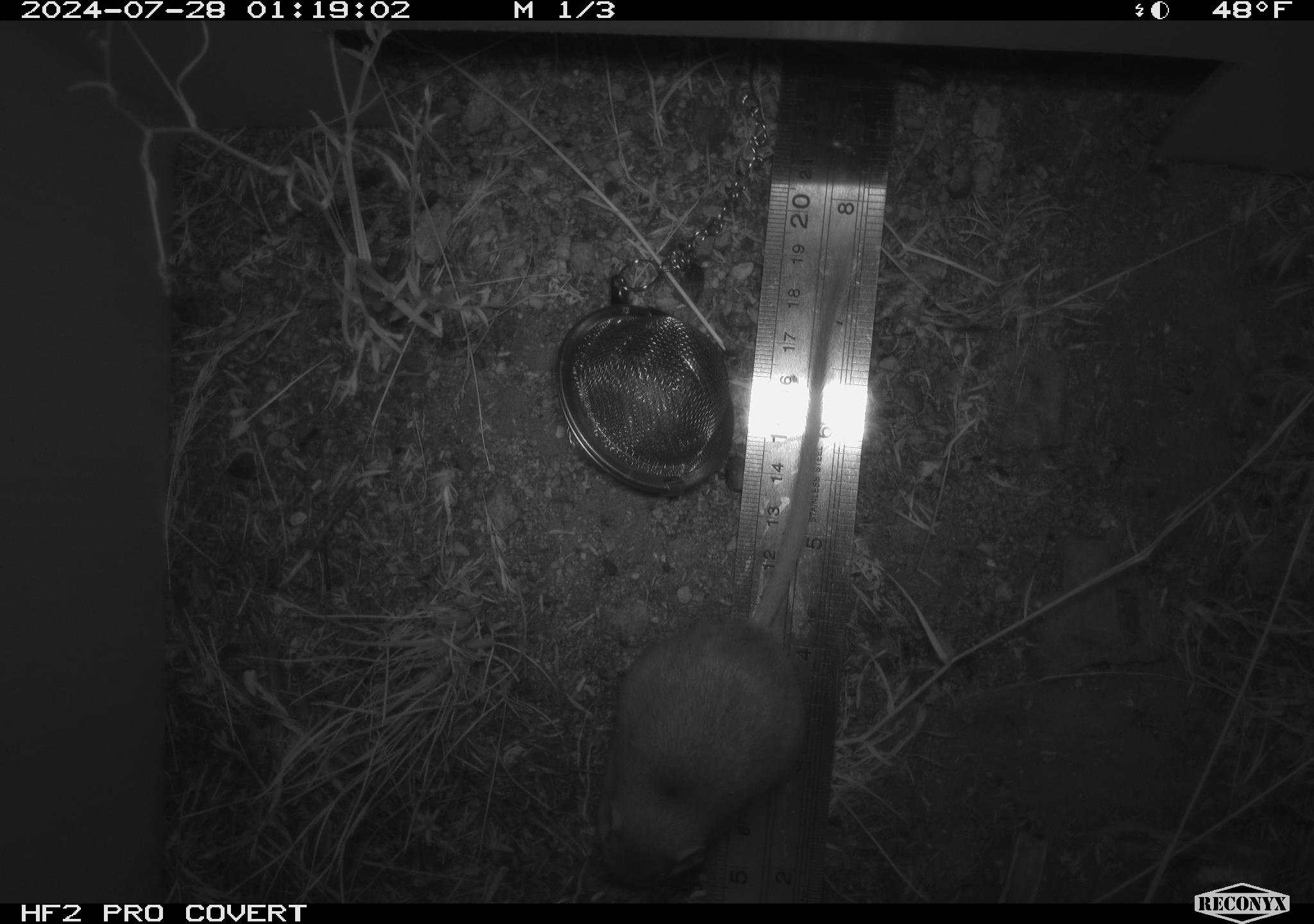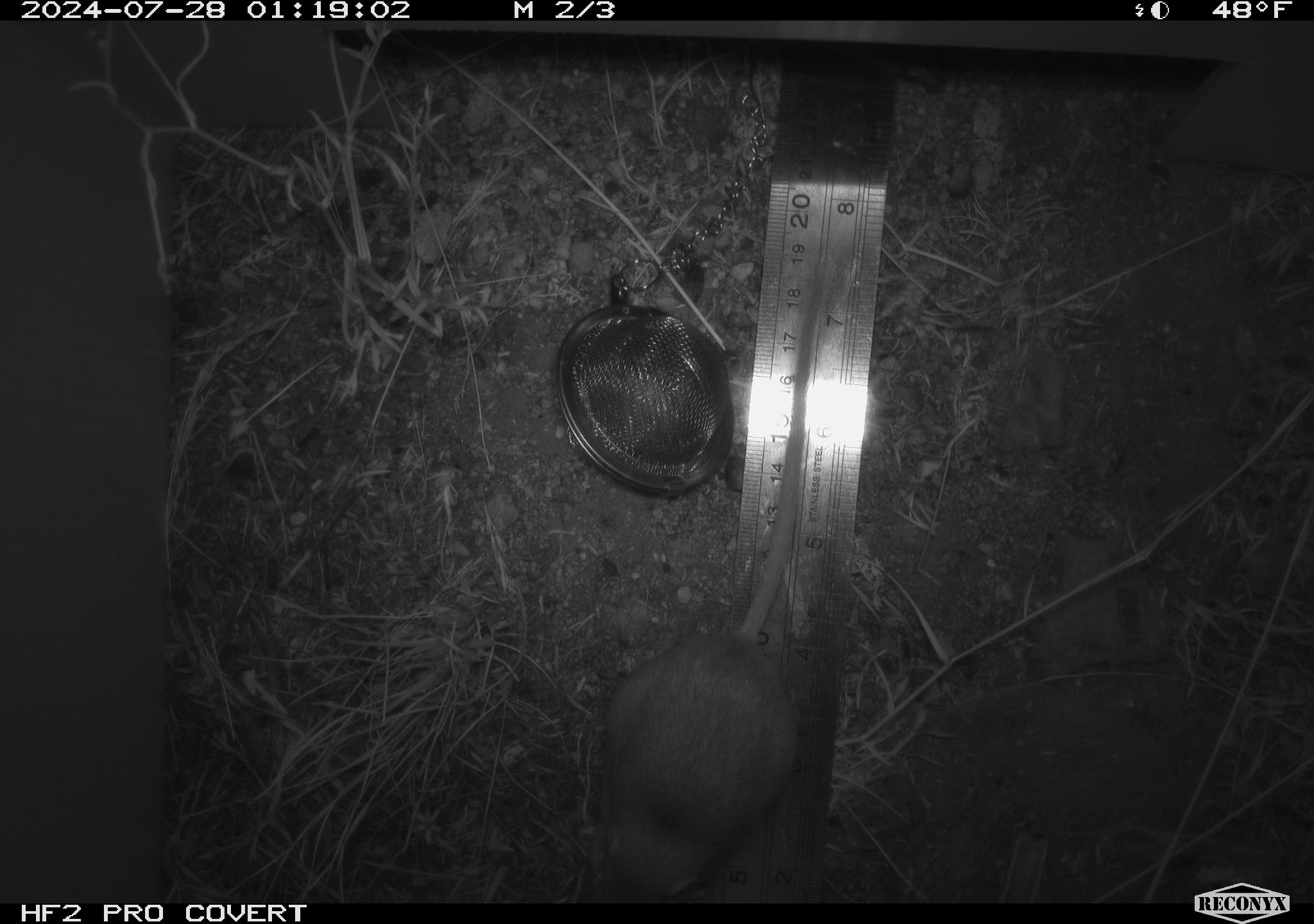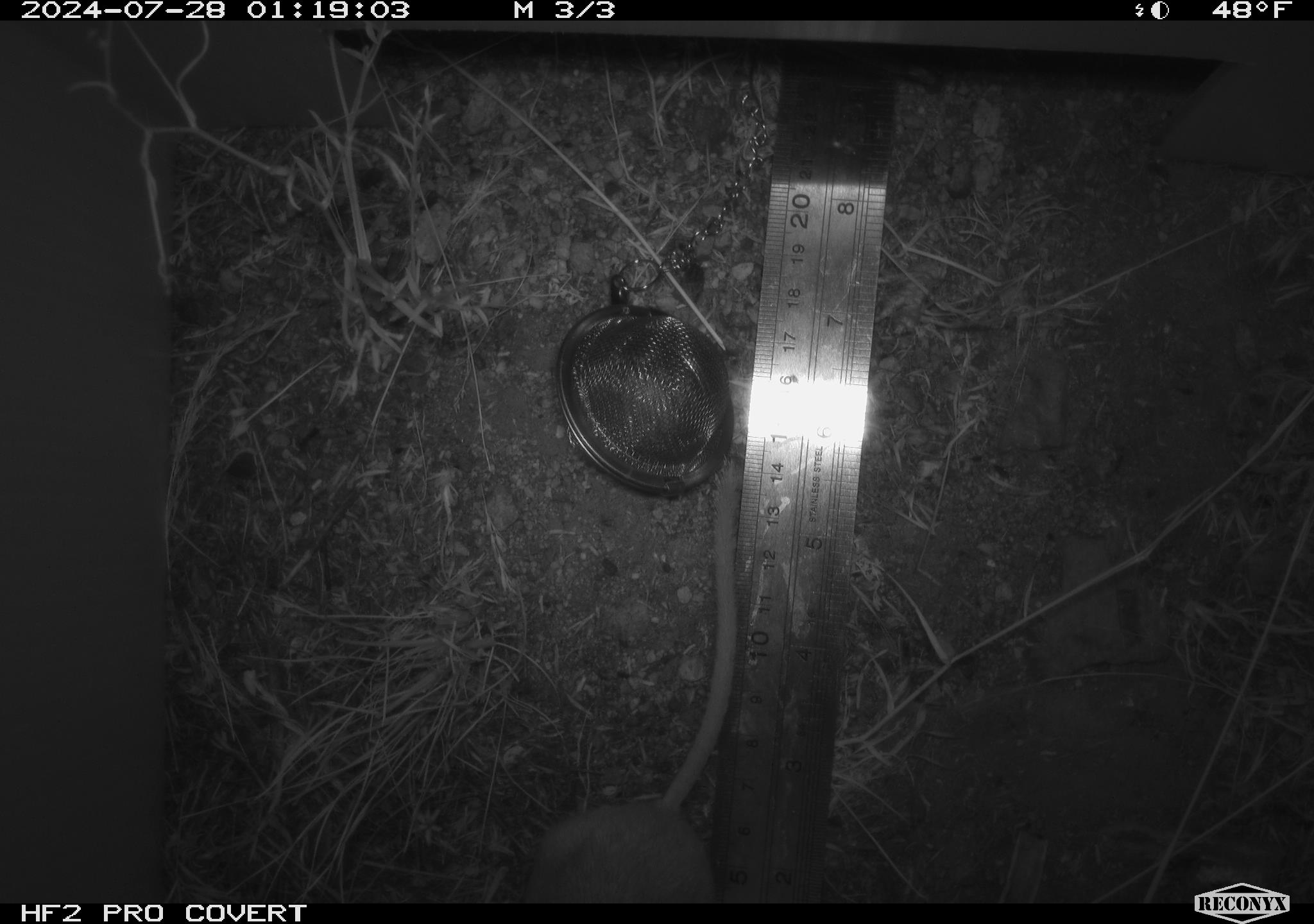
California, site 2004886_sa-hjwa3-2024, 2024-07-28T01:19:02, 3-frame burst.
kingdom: Animalia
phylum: Chordata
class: Mammalia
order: Rodentia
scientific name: Rodentia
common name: rodent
Rodent (Rodentia).